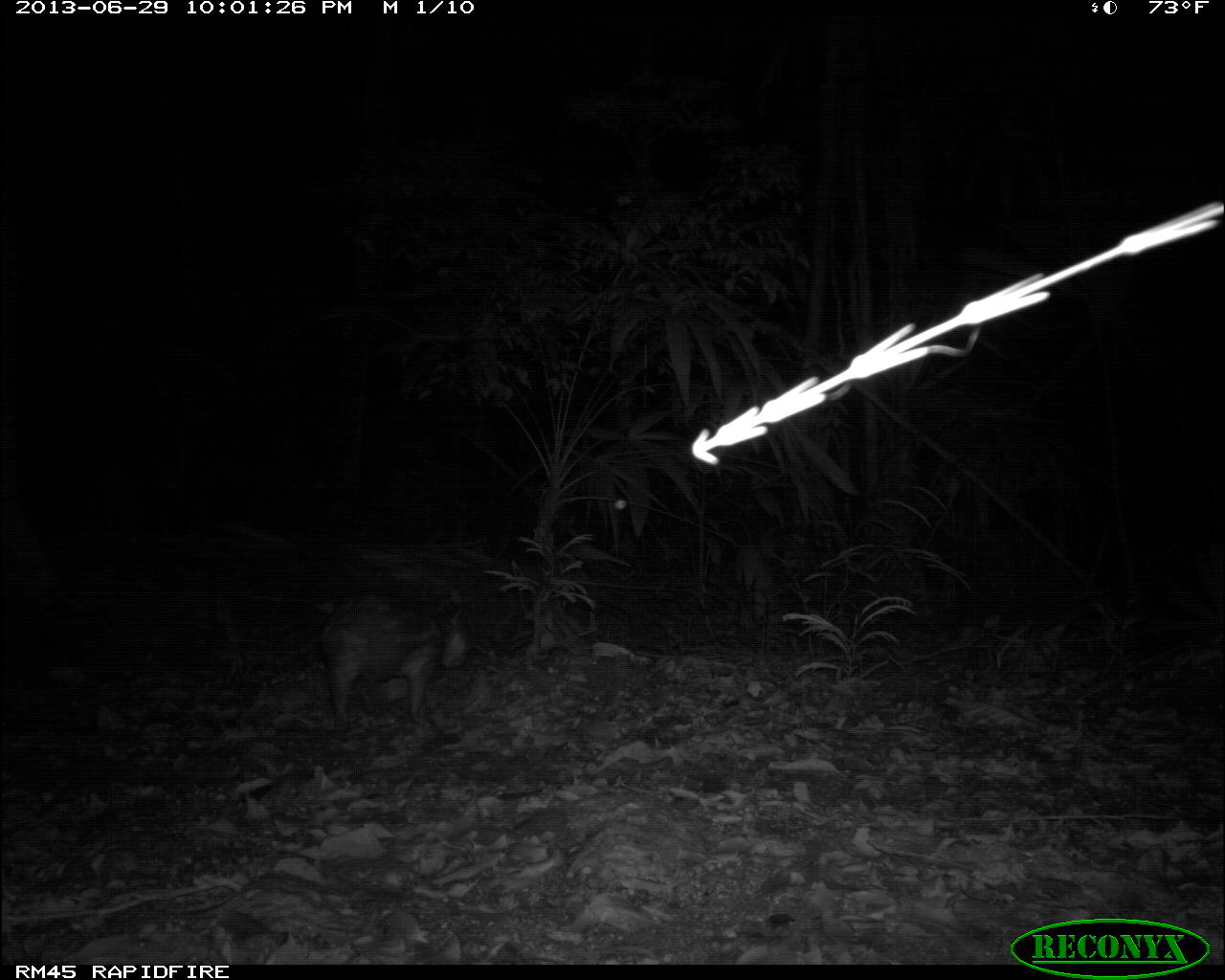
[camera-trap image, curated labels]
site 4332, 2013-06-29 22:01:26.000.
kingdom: Animalia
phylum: Chordata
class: Mammalia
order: Rodentia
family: Cuniculidae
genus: Cuniculus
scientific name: Cuniculus paca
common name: lowland paca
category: agouti paca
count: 1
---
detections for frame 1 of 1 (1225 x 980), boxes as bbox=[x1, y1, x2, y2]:
agouti paca: bbox=[316, 563, 468, 724]